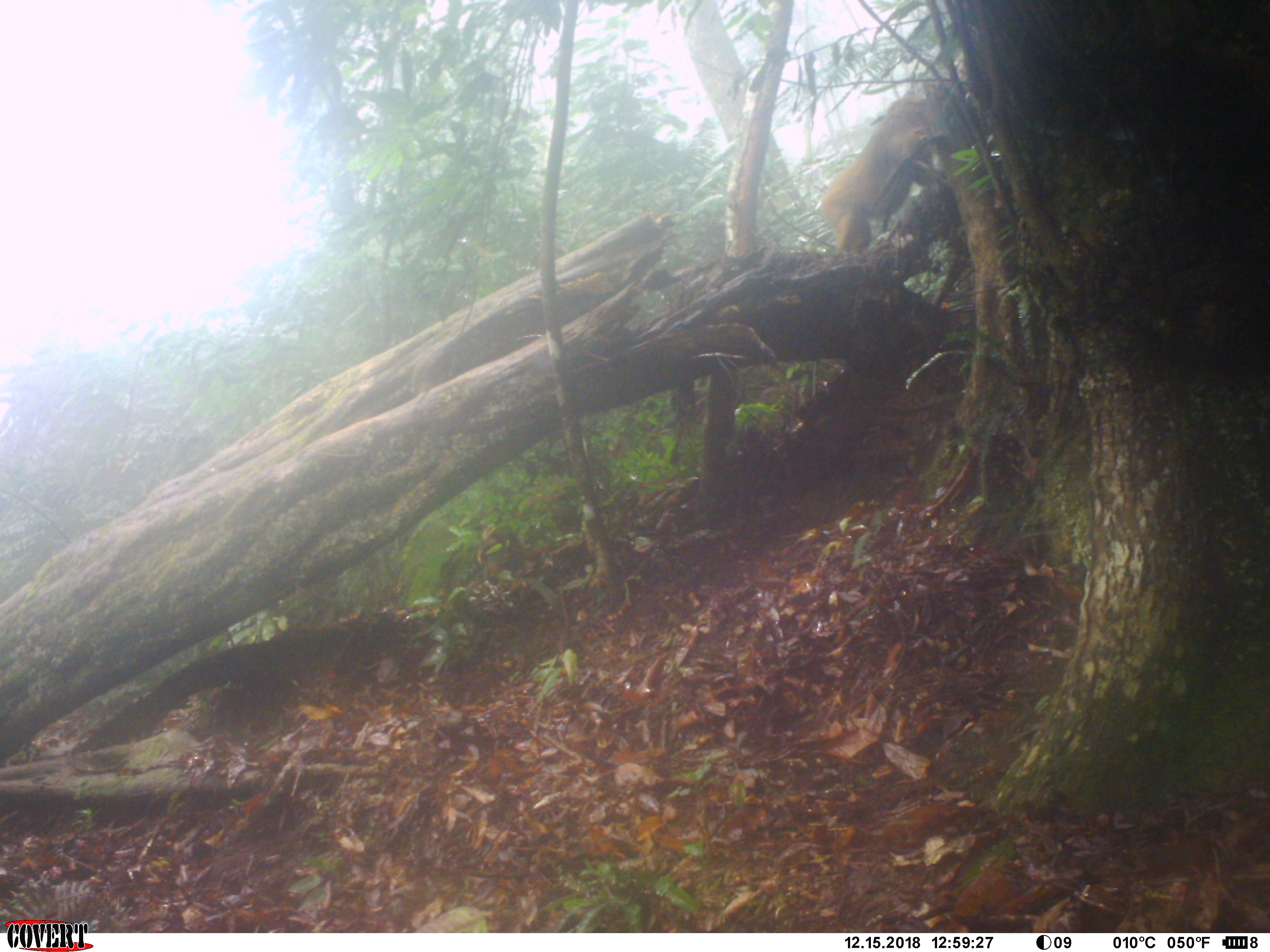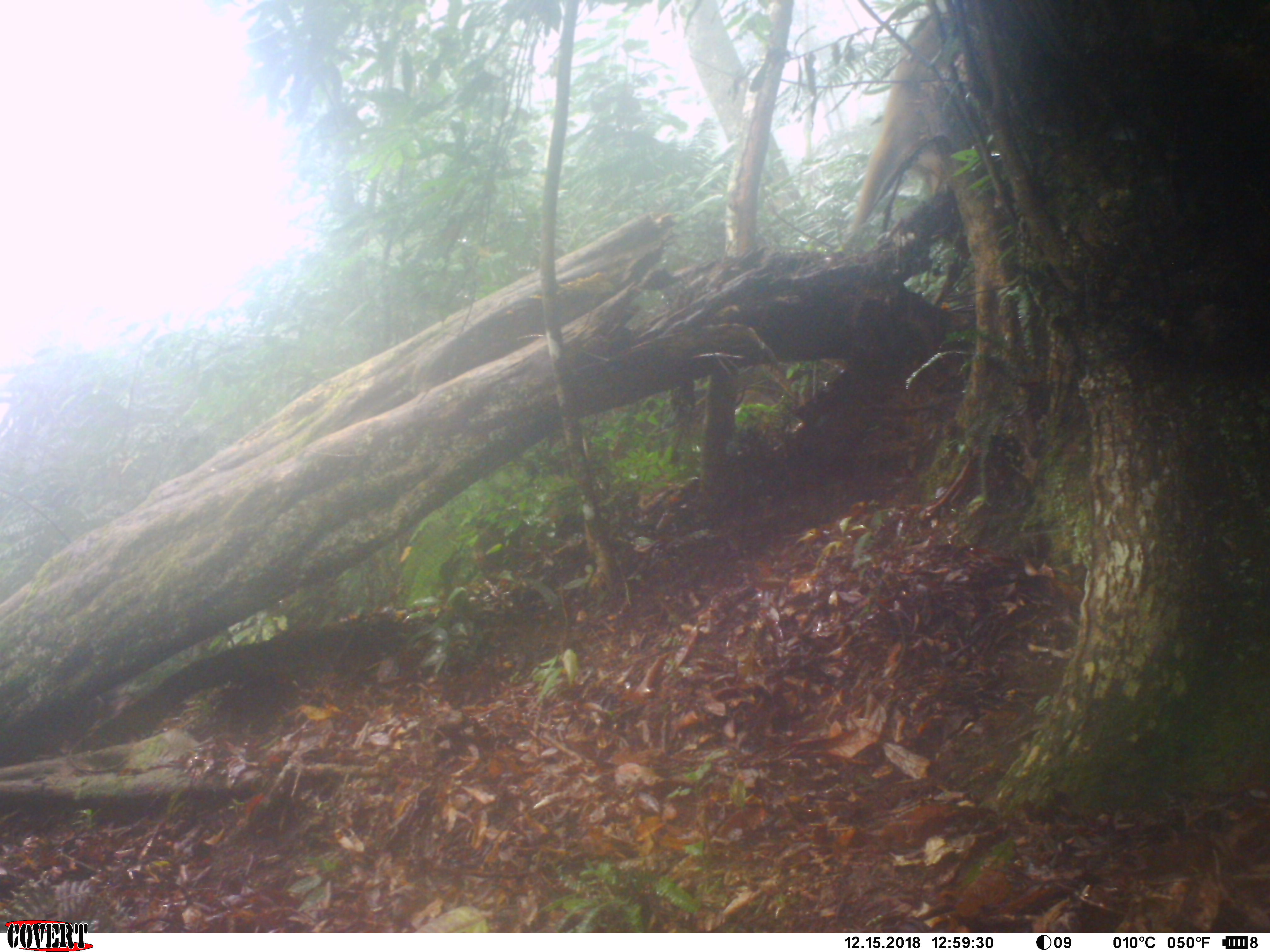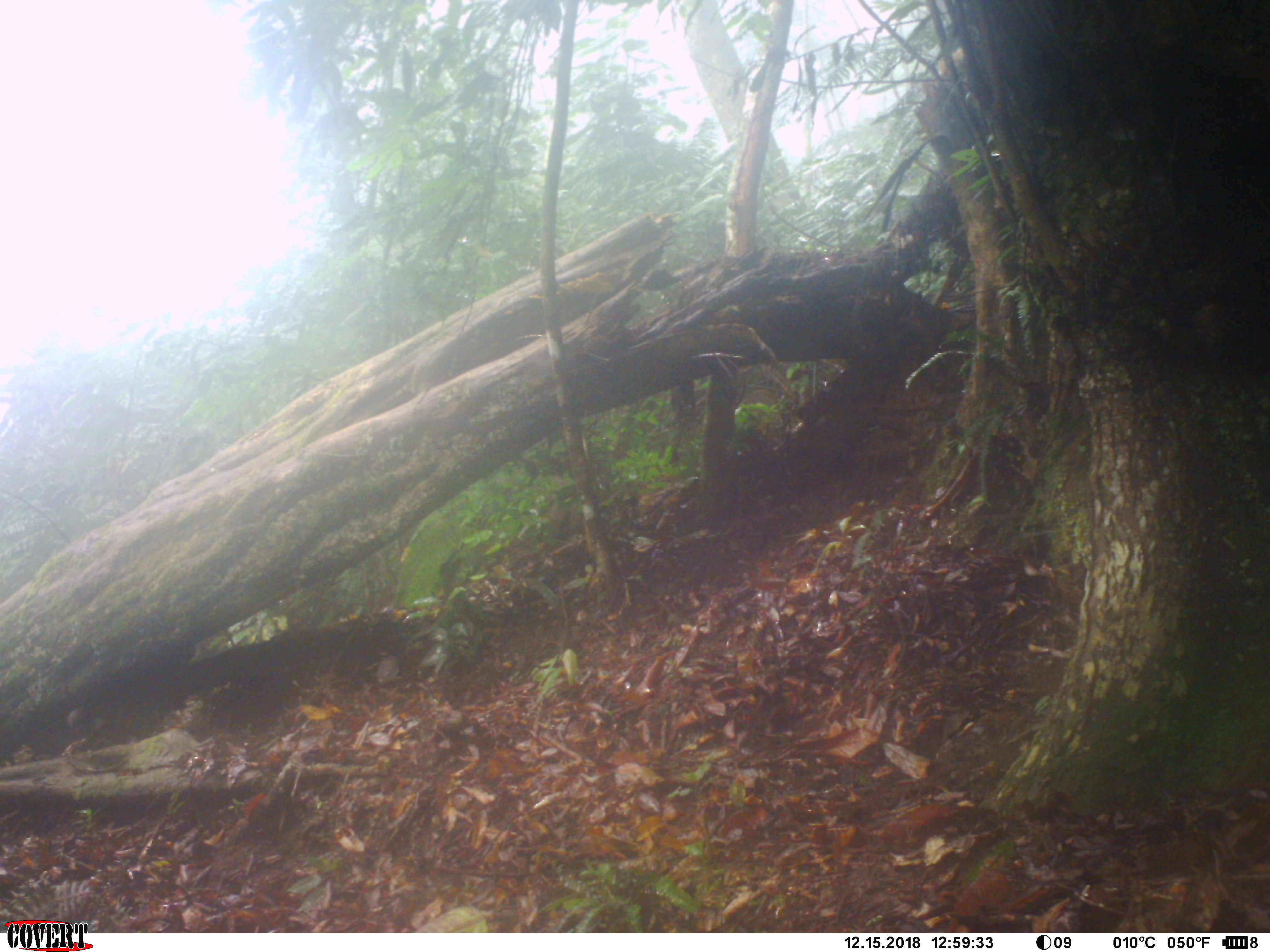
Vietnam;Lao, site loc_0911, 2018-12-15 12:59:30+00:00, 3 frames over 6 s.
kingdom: Animalia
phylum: Chordata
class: Mammalia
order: Primates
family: Cercopithecidae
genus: Macaca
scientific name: Macaca arctoides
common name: stump-tailed macaque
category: stump tailed macaque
Stump tailed macaque (stump-tailed macaque) (Macaca arctoides). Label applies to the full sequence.